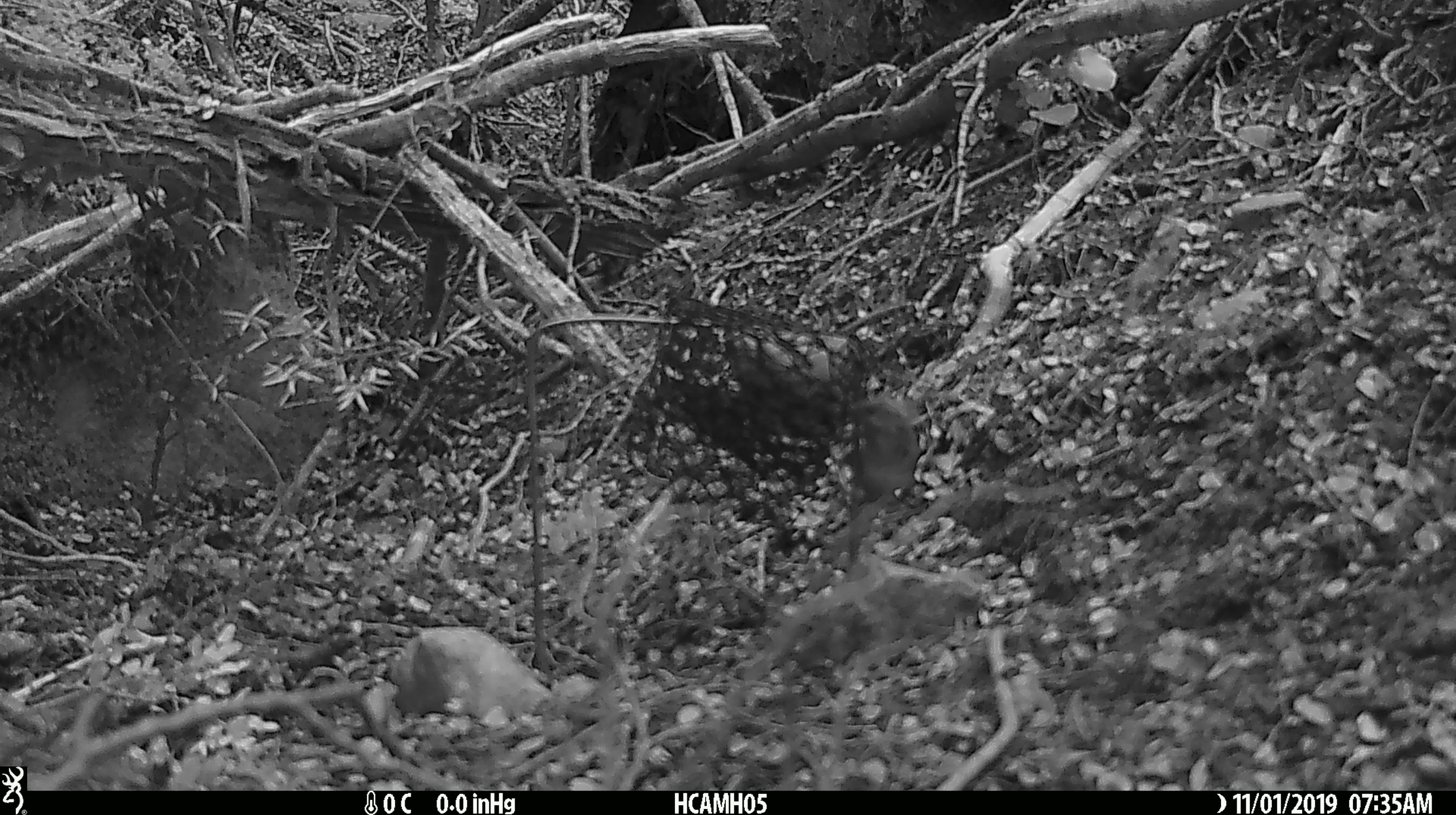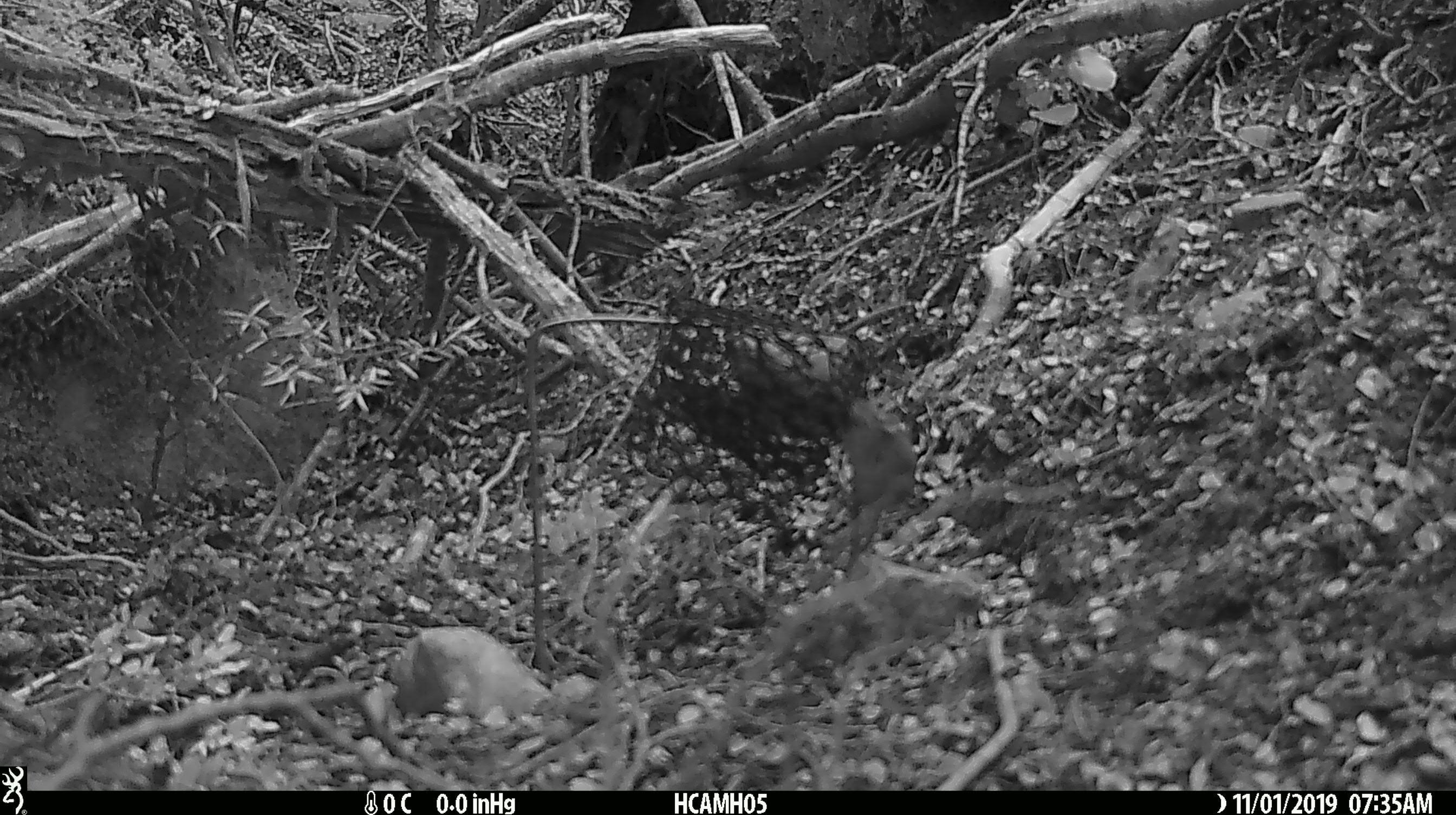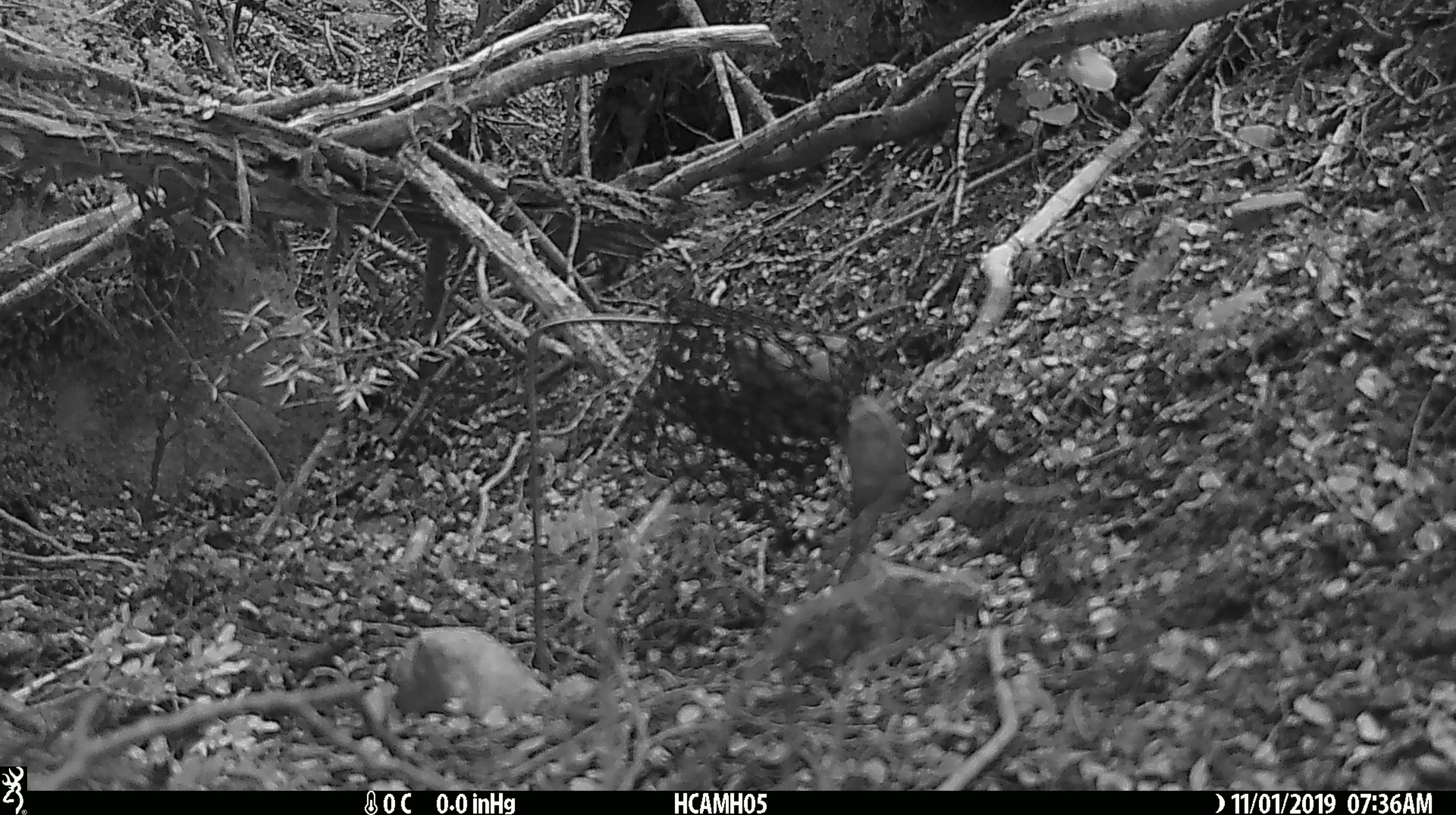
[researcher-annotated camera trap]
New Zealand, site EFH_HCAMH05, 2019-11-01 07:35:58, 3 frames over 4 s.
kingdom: Animalia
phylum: Chordata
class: Mammalia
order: Rodentia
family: Muridae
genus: Mus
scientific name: Mus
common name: mouse